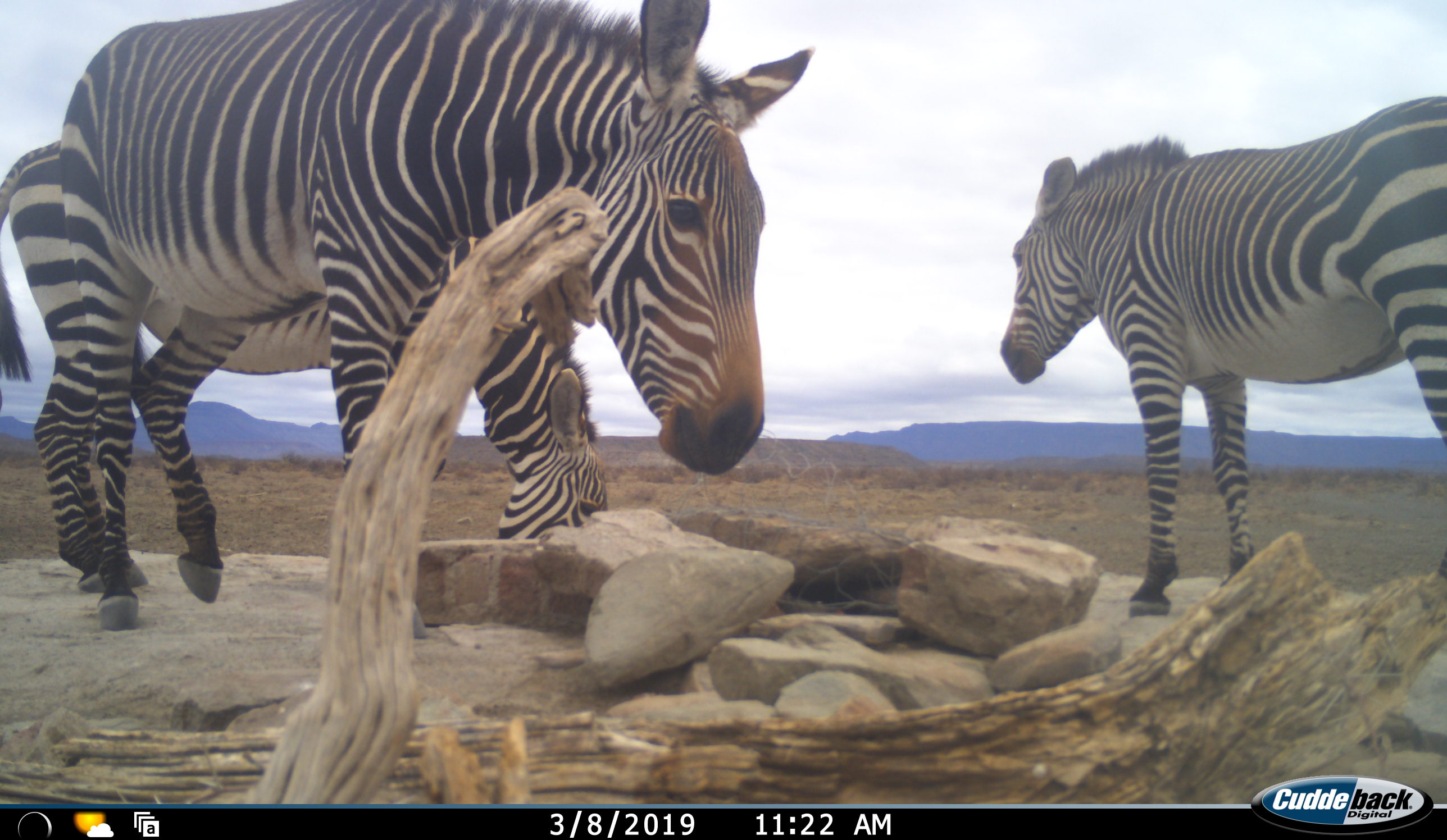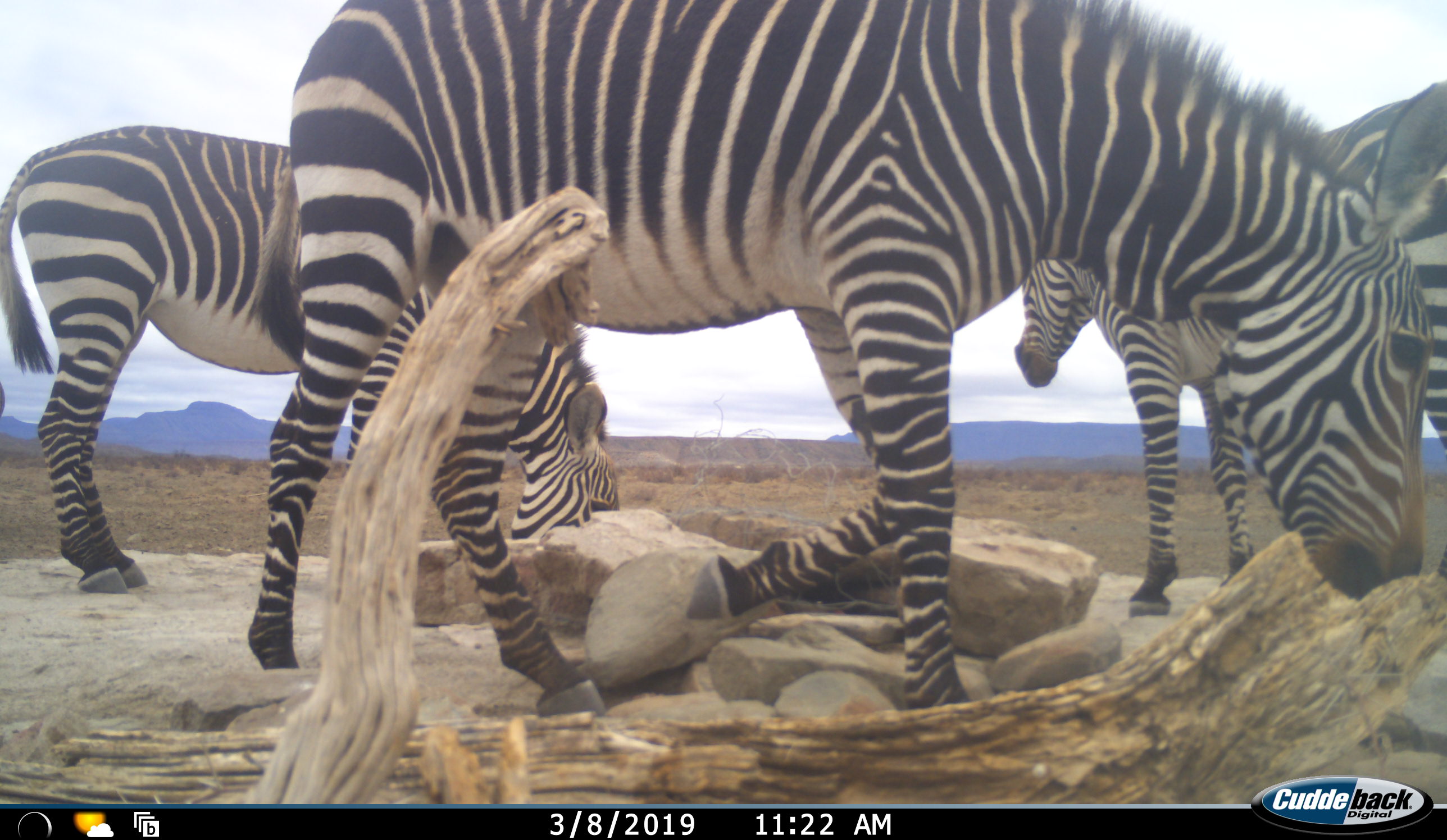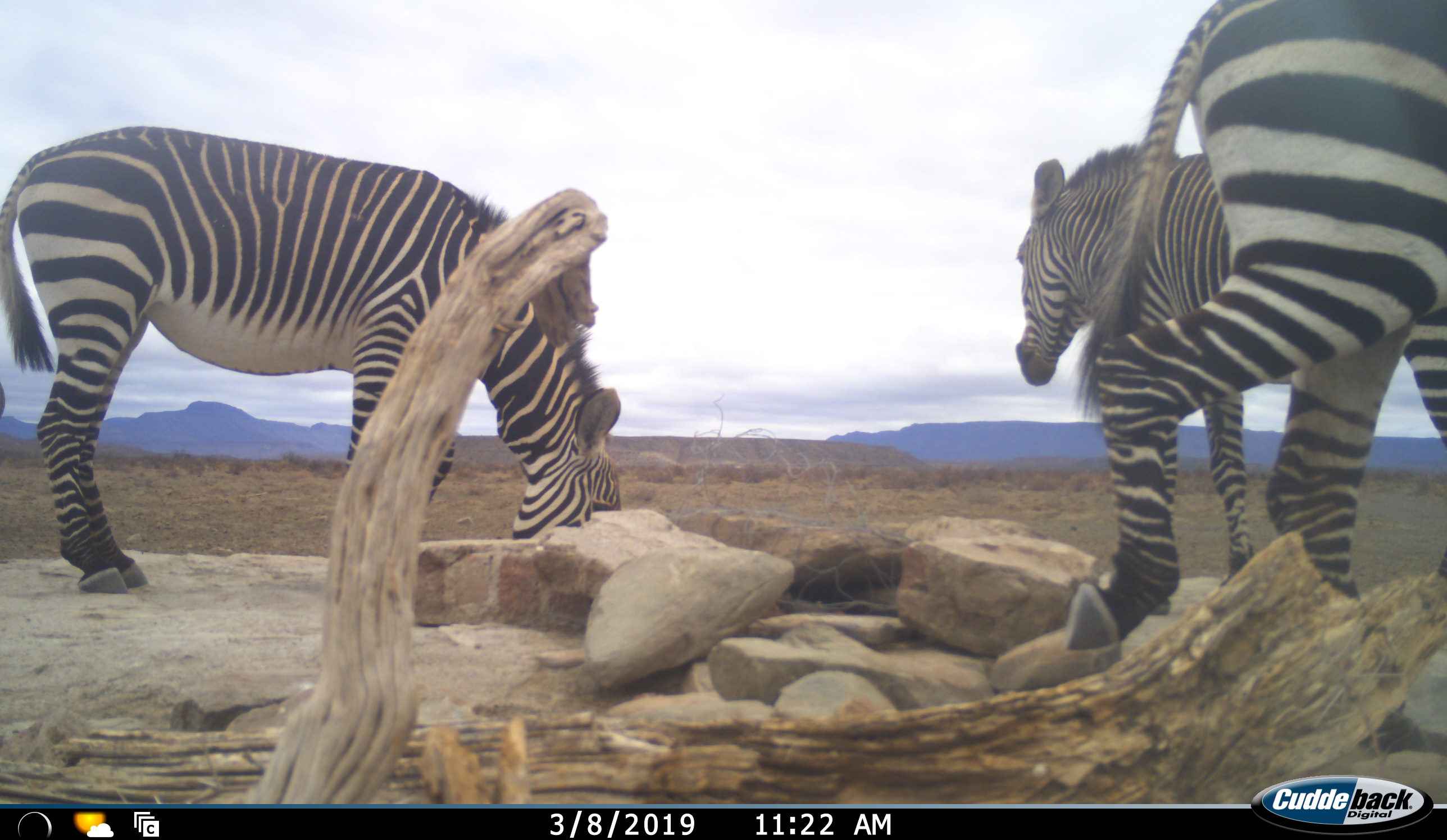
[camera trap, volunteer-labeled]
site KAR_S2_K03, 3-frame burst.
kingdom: Animalia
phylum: Chordata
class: Mammalia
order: Perissodactyla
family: Equidae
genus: Equus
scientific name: Equus zebra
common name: mountain zebra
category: zebramountain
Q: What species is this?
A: Zebramountain (mountain zebra) (Equus zebra).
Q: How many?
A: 3.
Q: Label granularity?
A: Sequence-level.